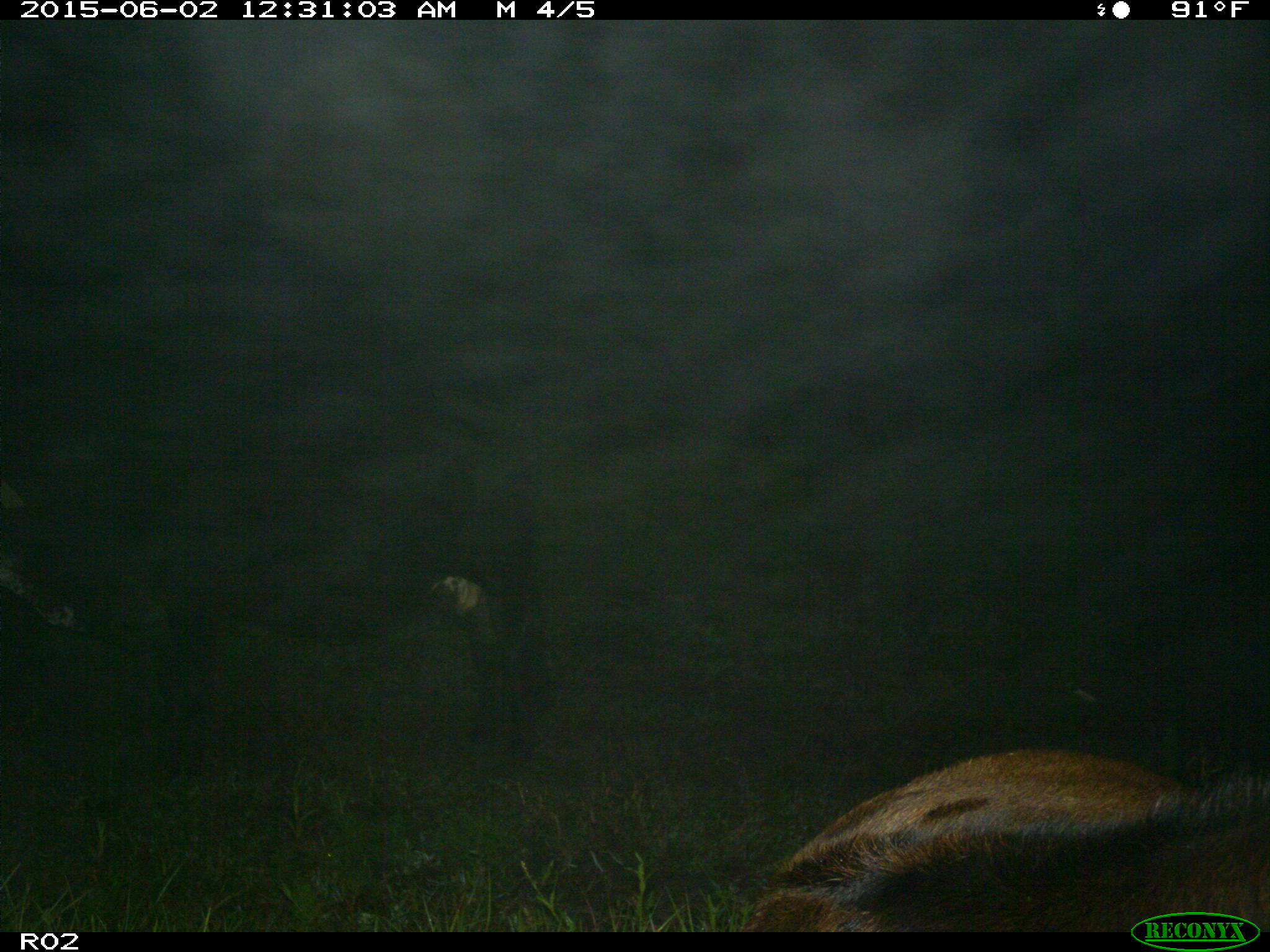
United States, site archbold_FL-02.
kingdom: Animalia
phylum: Chordata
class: Mammalia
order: Artiodactyla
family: Bovidae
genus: Bos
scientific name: Bos taurus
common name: domestic cow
Bos taurus (domestic cow).